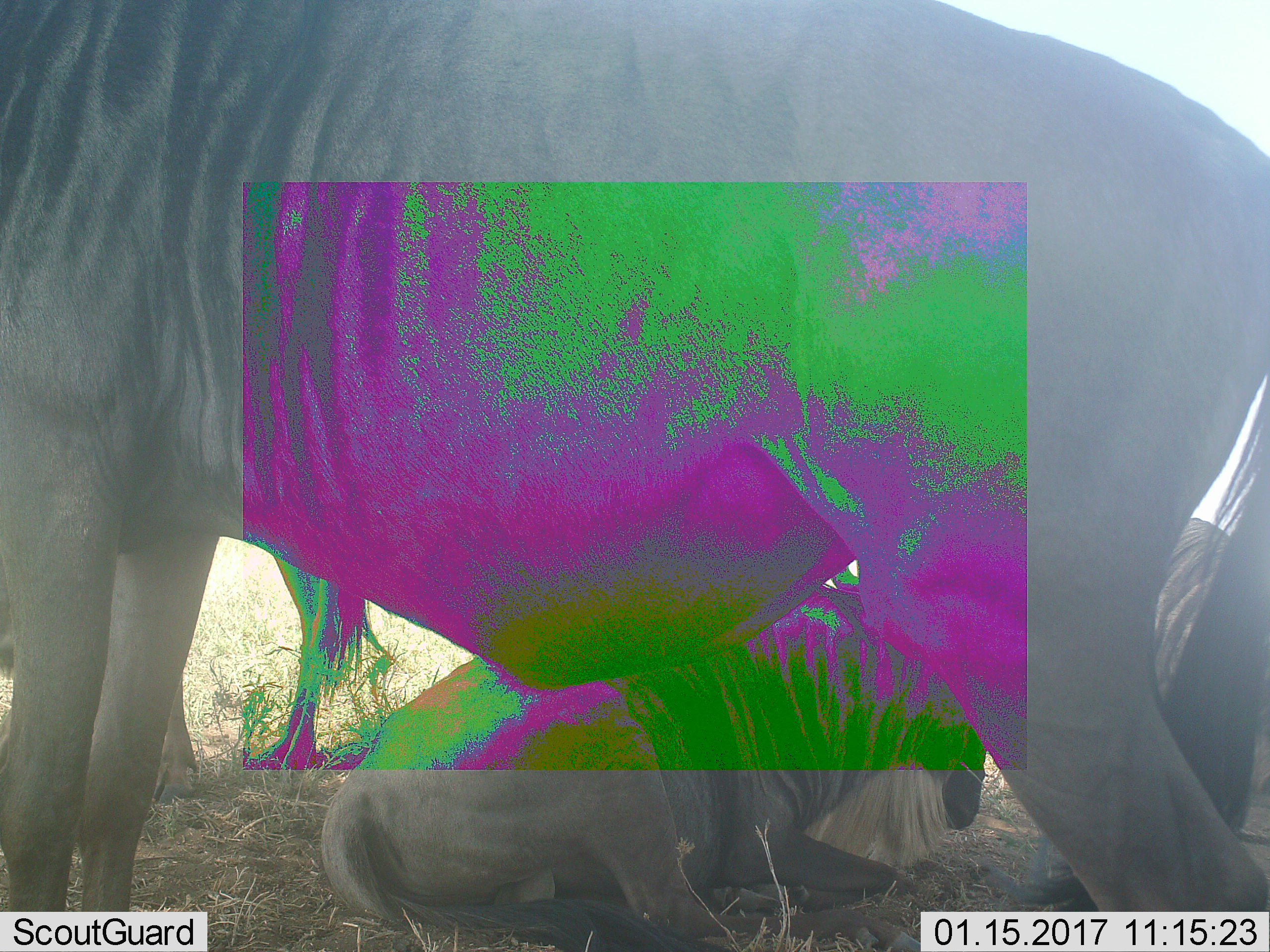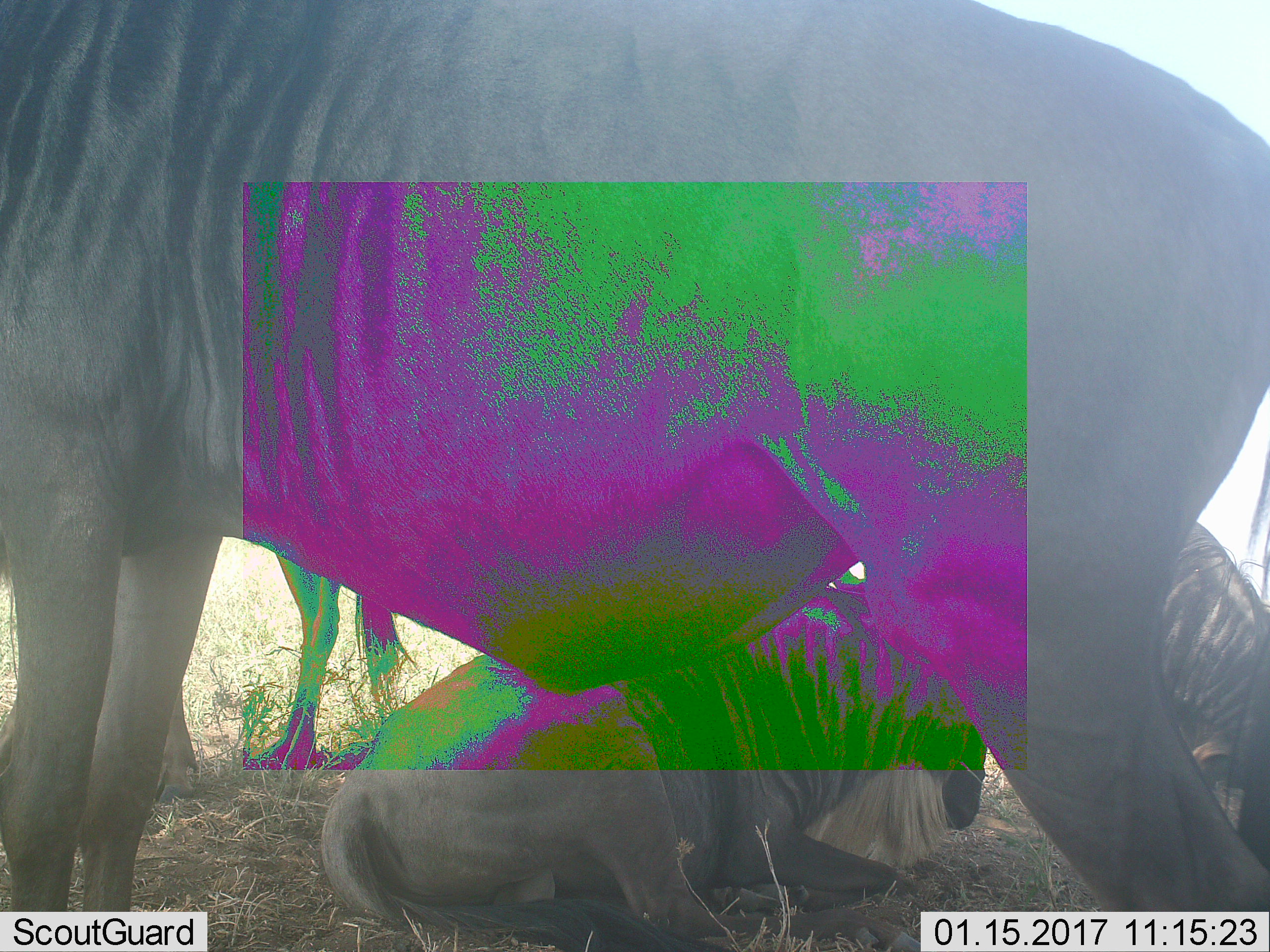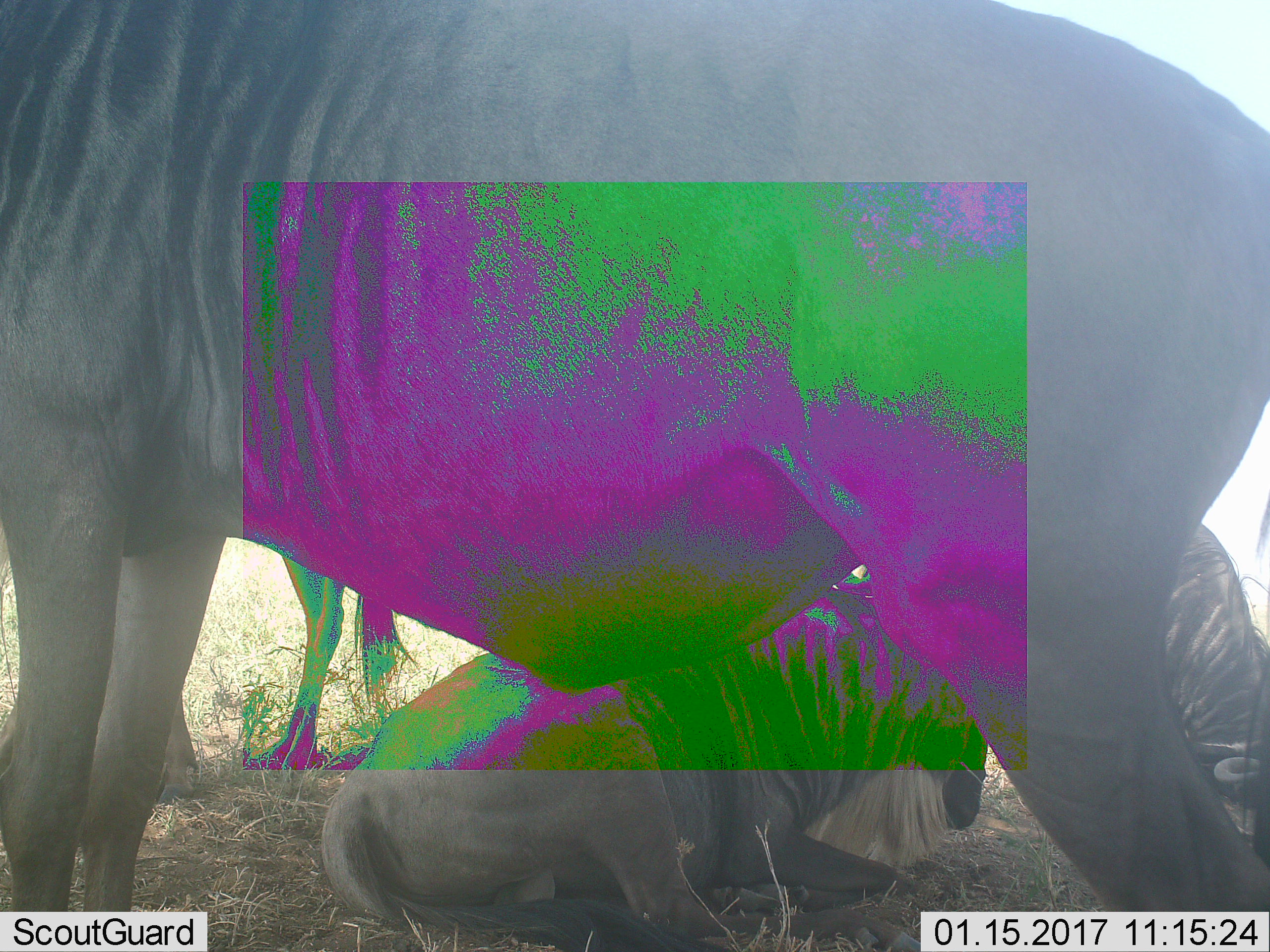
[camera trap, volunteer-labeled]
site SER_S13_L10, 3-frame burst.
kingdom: Animalia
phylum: Chordata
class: Mammalia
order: Artiodactyla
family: Bovidae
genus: Connochaetes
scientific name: Connochaetes taurinus taurinus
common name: blue wildebeest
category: wildebeestblue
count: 4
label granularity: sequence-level